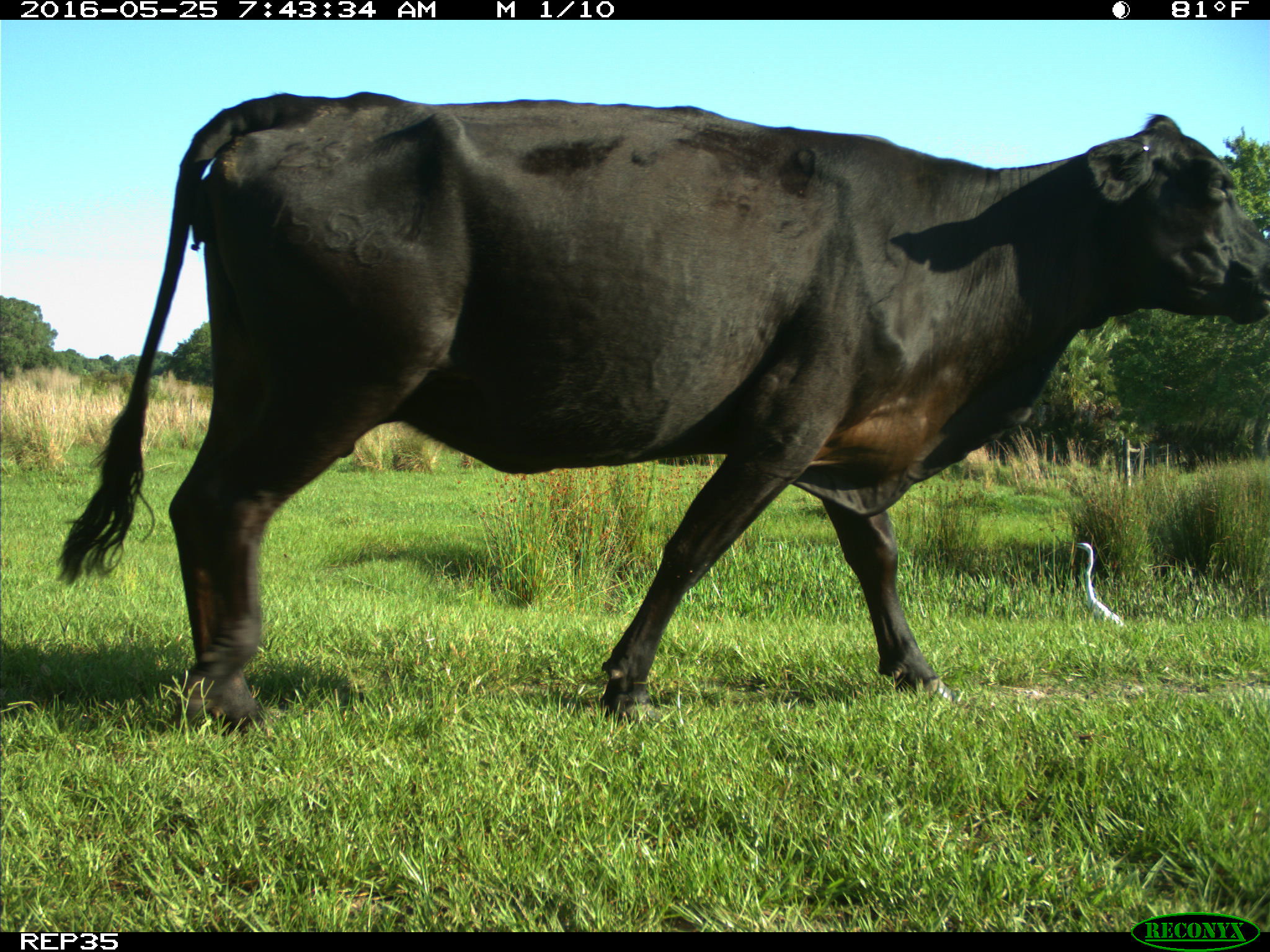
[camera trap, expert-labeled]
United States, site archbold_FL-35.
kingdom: Animalia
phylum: Chordata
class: Mammalia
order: Artiodactyla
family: Bovidae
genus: Bos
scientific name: Bos taurus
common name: domestic cow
Bos taurus (domestic cow).